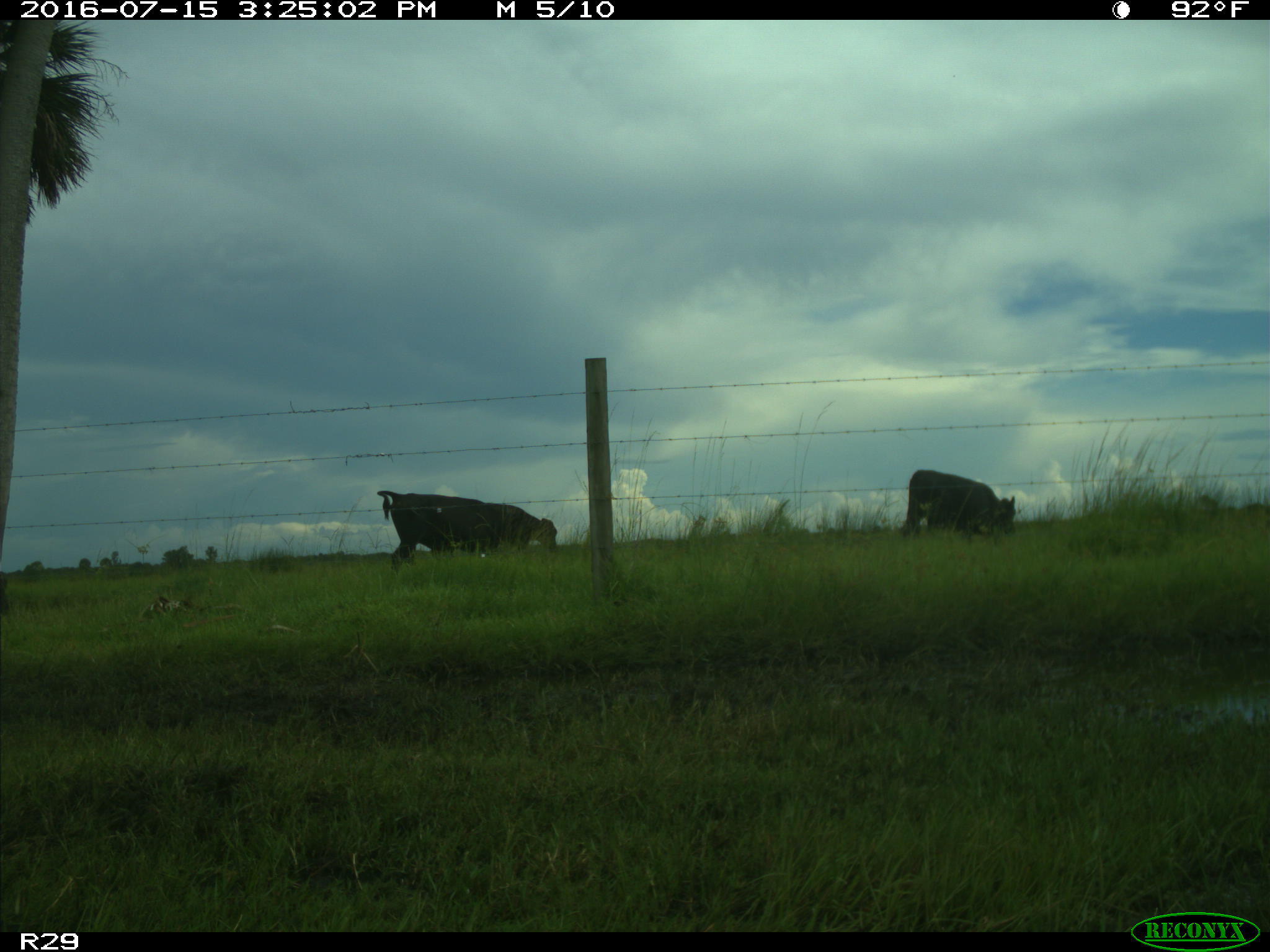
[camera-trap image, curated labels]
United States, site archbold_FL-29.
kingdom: Animalia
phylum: Chordata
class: Mammalia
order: Artiodactyla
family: Bovidae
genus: Bos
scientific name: Bos taurus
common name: domestic cow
Bos taurus (domestic cow).